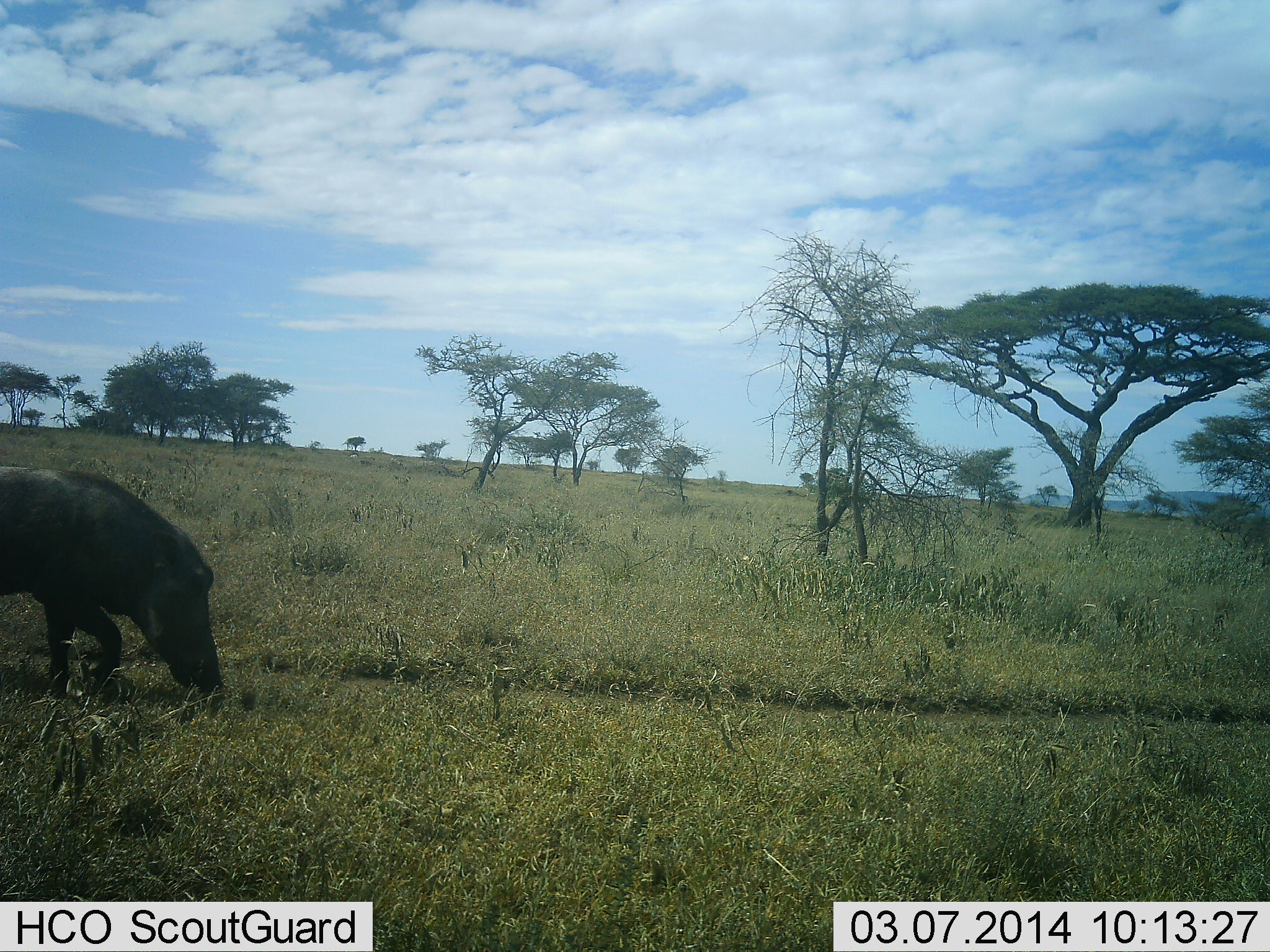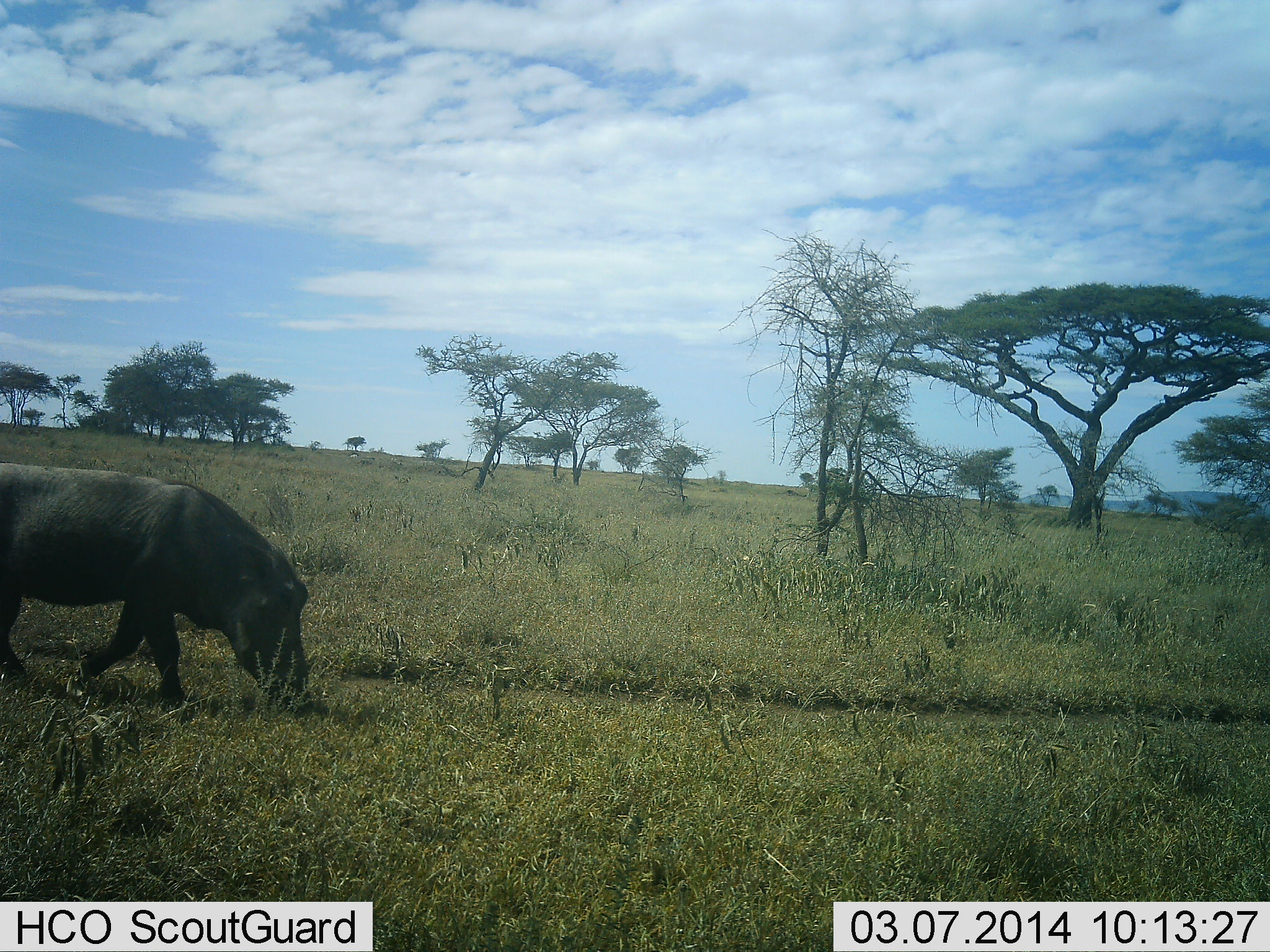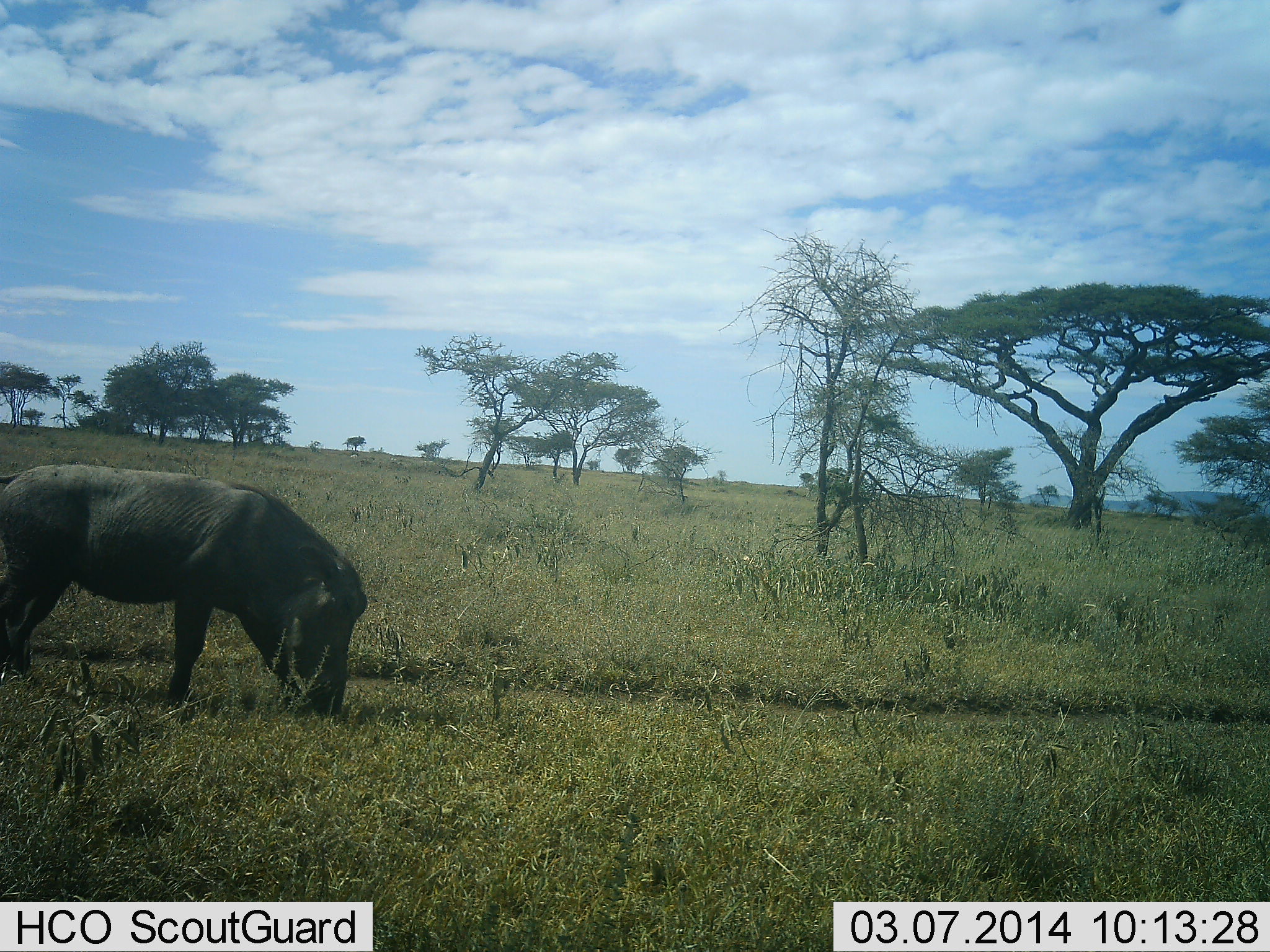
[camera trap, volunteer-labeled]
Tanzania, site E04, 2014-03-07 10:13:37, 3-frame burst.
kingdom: Animalia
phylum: Chordata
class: Mammalia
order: Artiodactyla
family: Suidae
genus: Phacochoerus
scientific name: Phacochoerus africanus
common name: warthog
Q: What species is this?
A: Warthog (Phacochoerus africanus).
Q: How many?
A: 1.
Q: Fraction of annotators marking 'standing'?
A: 10%.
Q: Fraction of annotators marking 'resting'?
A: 0%.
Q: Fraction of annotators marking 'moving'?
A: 100%.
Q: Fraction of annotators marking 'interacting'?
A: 0%.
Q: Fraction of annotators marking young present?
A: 0%.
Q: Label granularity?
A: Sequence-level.